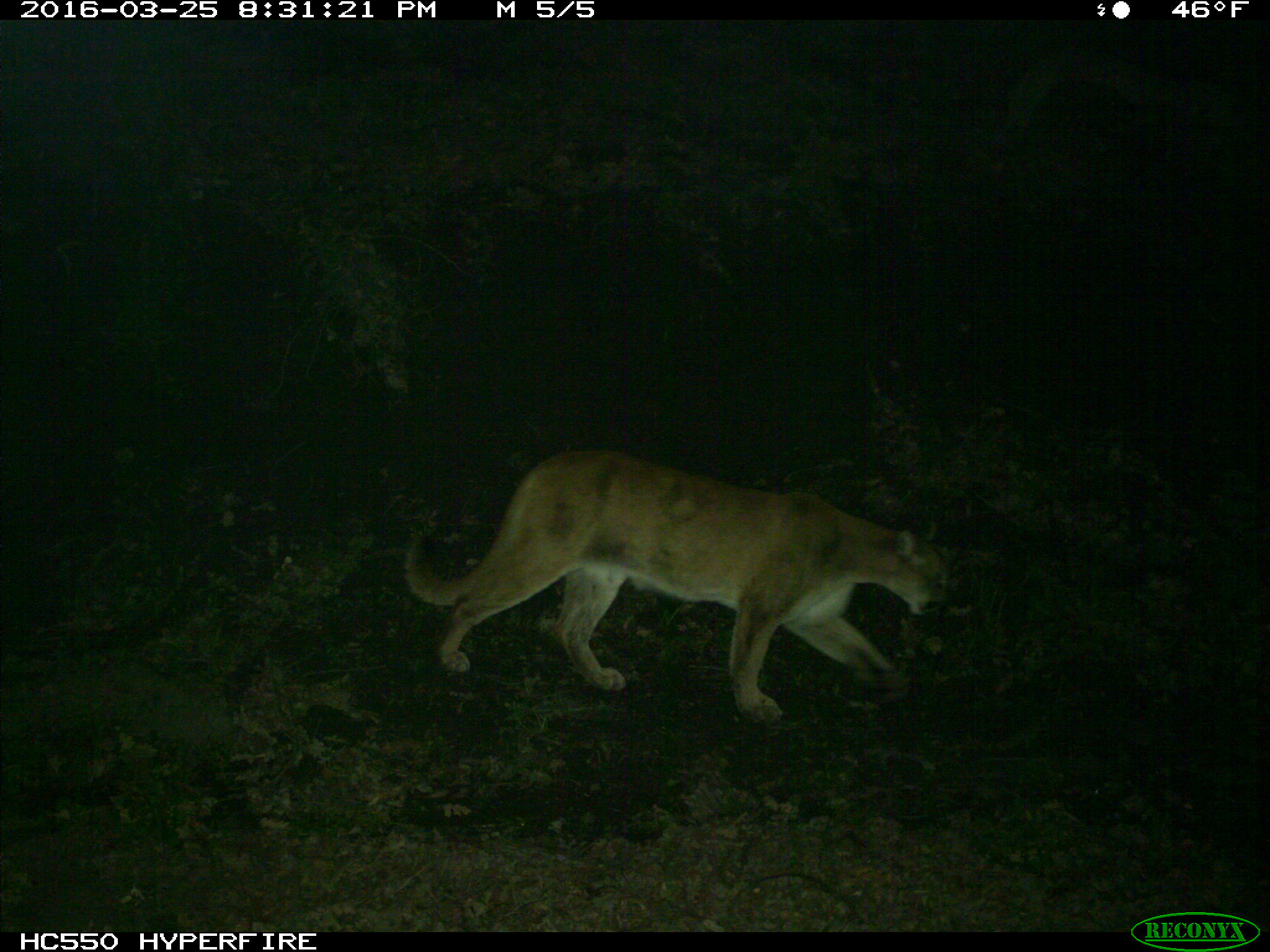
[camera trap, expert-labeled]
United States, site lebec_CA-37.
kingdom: Animalia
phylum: Chordata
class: Mammalia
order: Carnivora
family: Felidae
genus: Puma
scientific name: Puma concolor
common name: mountain lion